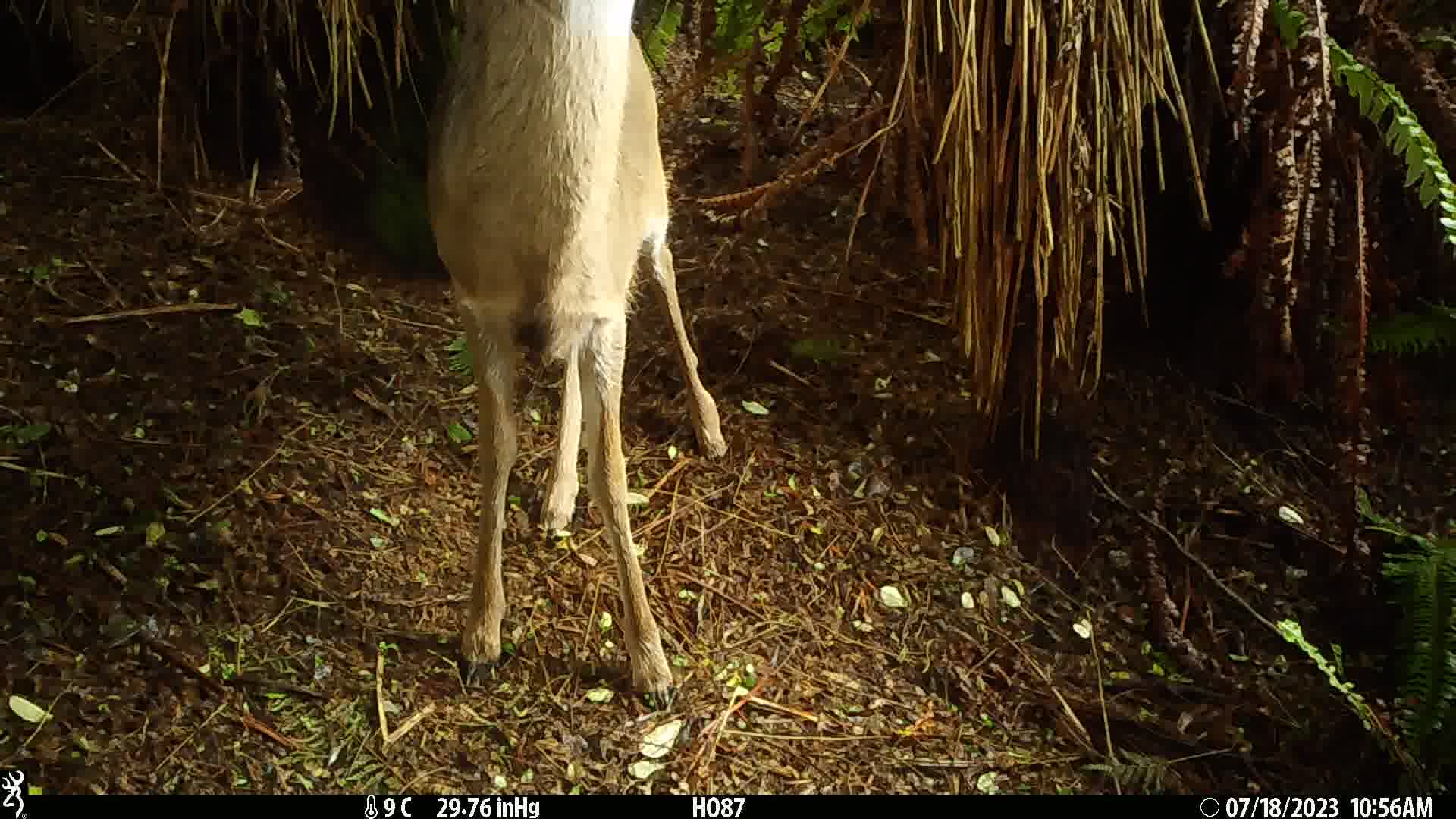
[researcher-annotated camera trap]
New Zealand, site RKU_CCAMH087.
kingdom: Animalia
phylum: Chordata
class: Mammalia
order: Artiodactyla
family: Cervidae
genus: Odocoileus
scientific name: Odocoileus virginianus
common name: white-tailed deer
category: white tailed deer